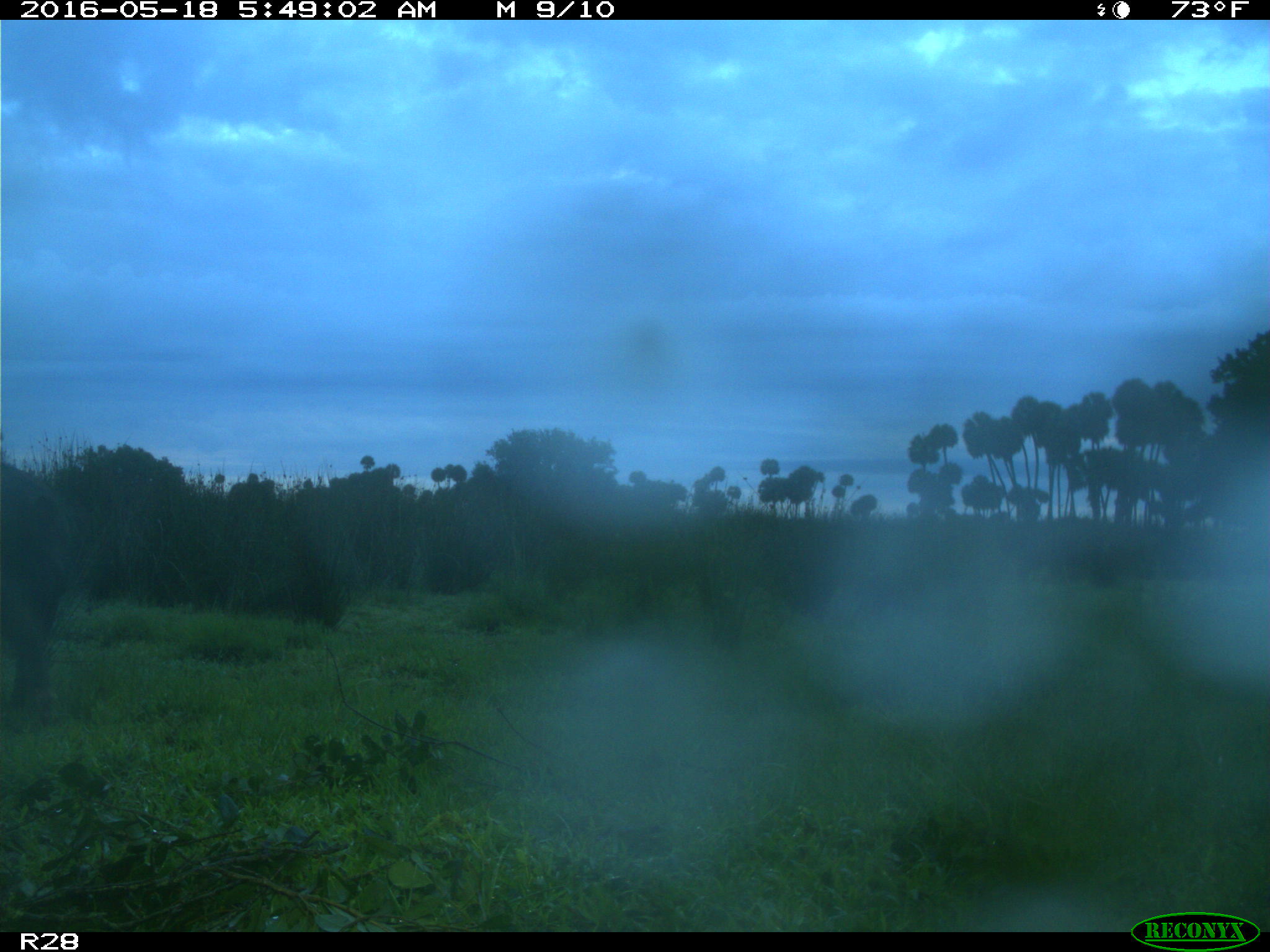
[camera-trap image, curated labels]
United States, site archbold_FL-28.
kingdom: Animalia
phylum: Chordata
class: Mammalia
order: Artiodactyla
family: Suidae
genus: Sus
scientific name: Sus scrofa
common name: wild boar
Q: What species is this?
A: Sus scrofa (wild boar).